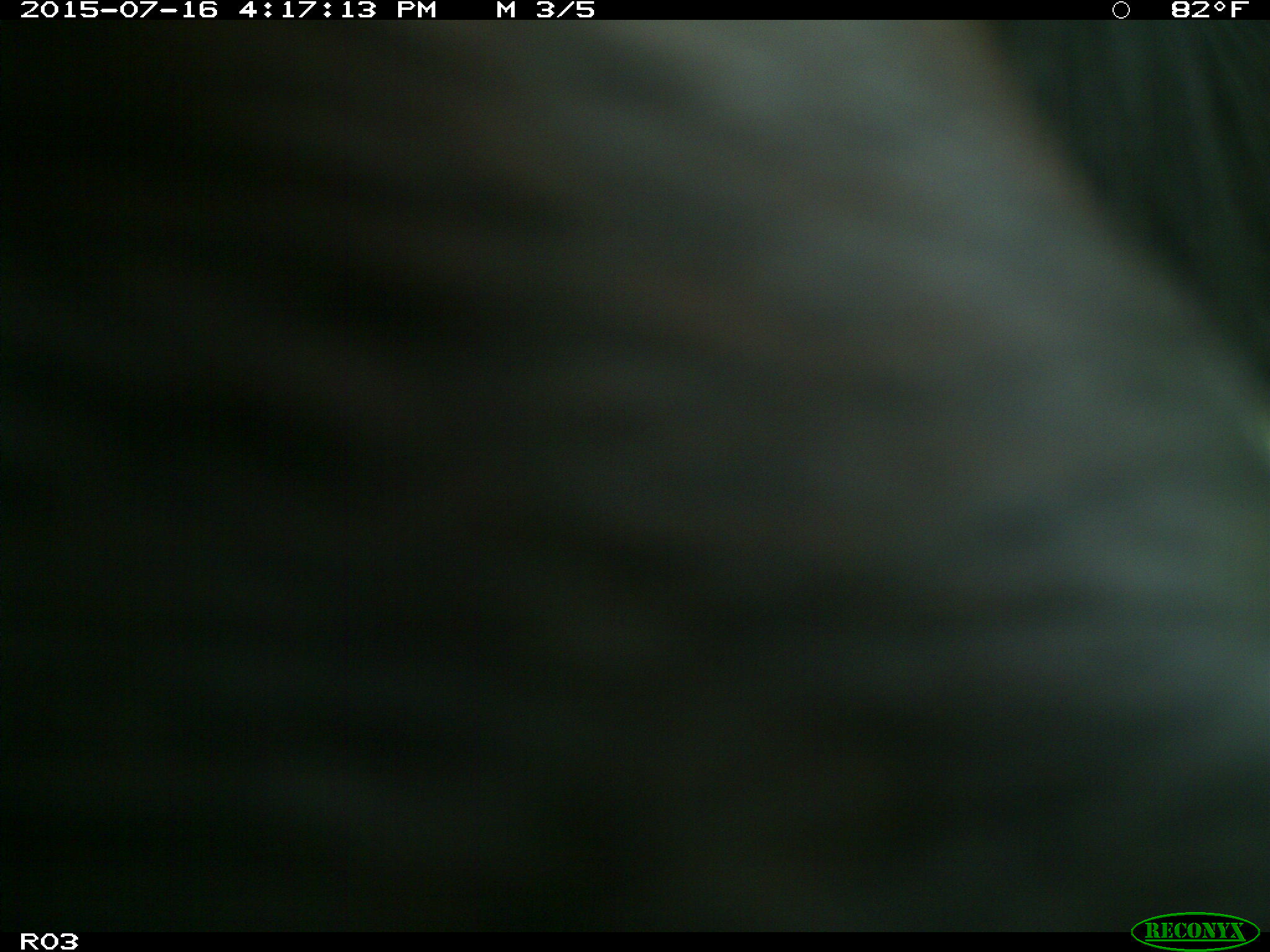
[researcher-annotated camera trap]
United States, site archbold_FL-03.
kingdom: Animalia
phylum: Chordata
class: Mammalia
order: Artiodactyla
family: Bovidae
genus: Bos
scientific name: Bos taurus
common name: domestic cow